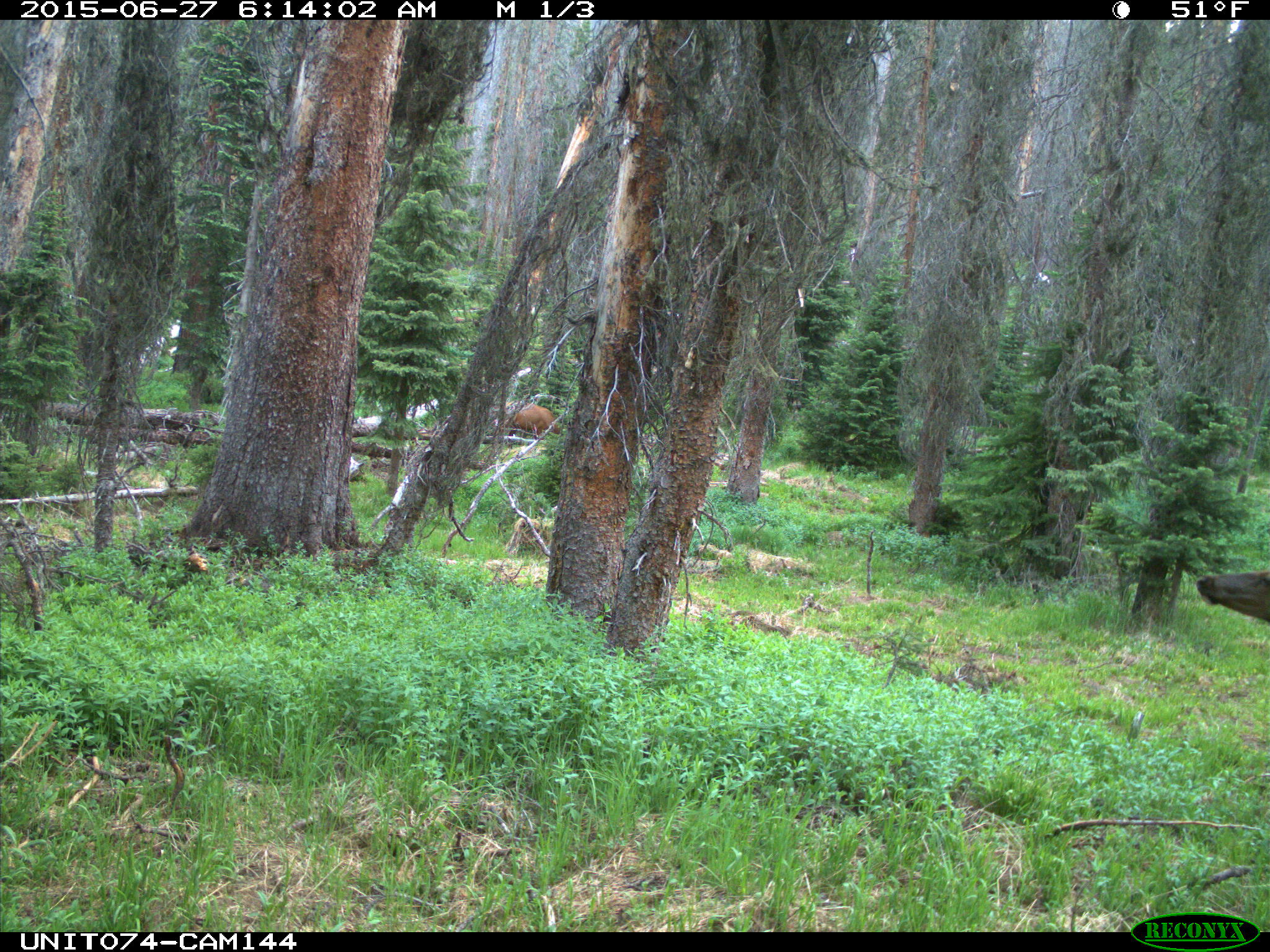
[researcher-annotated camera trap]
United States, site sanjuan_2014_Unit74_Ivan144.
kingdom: Animalia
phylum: Chordata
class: Mammalia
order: Artiodactyla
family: Cervidae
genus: Cervus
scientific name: Cervus elaphus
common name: red deer